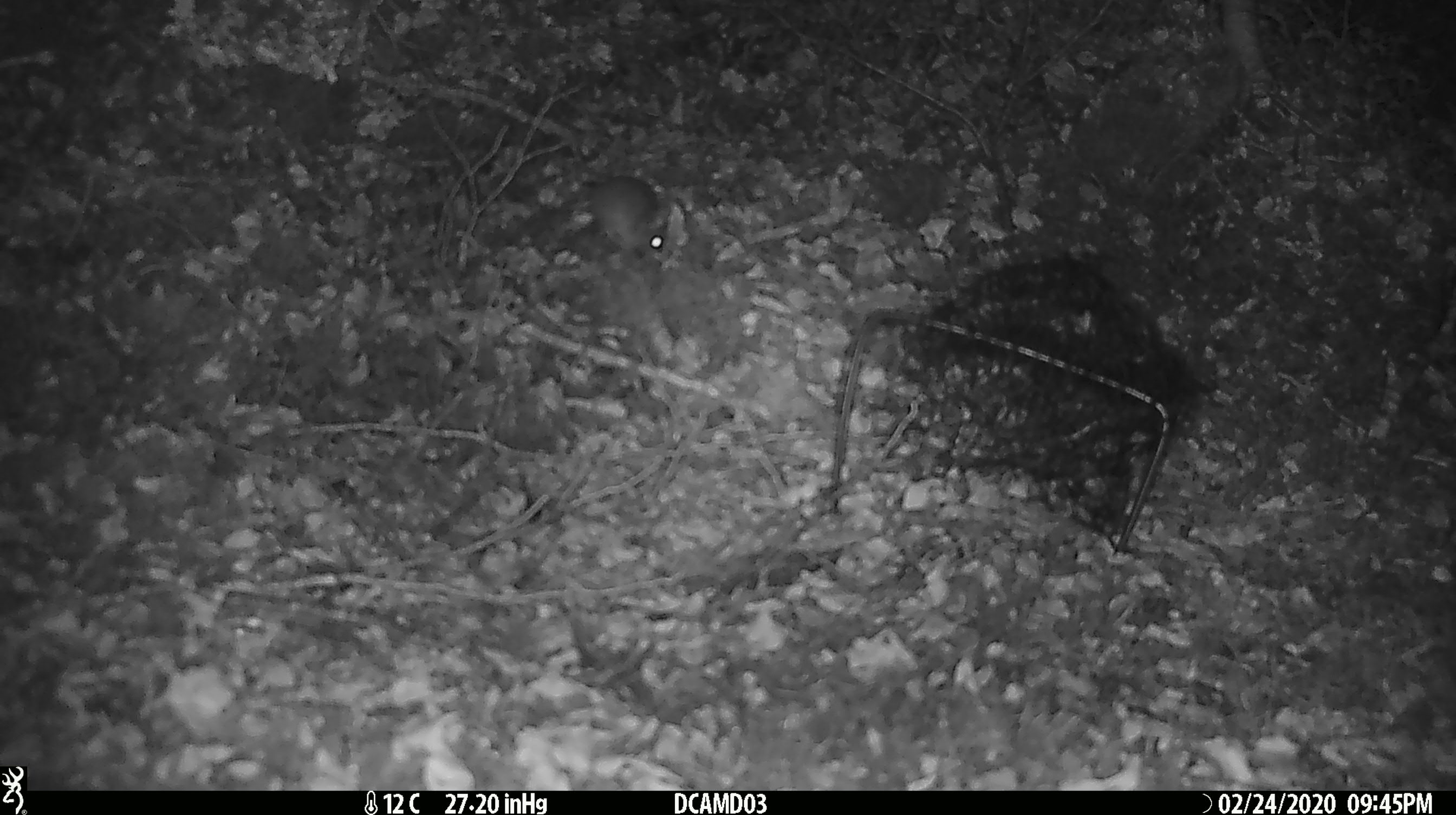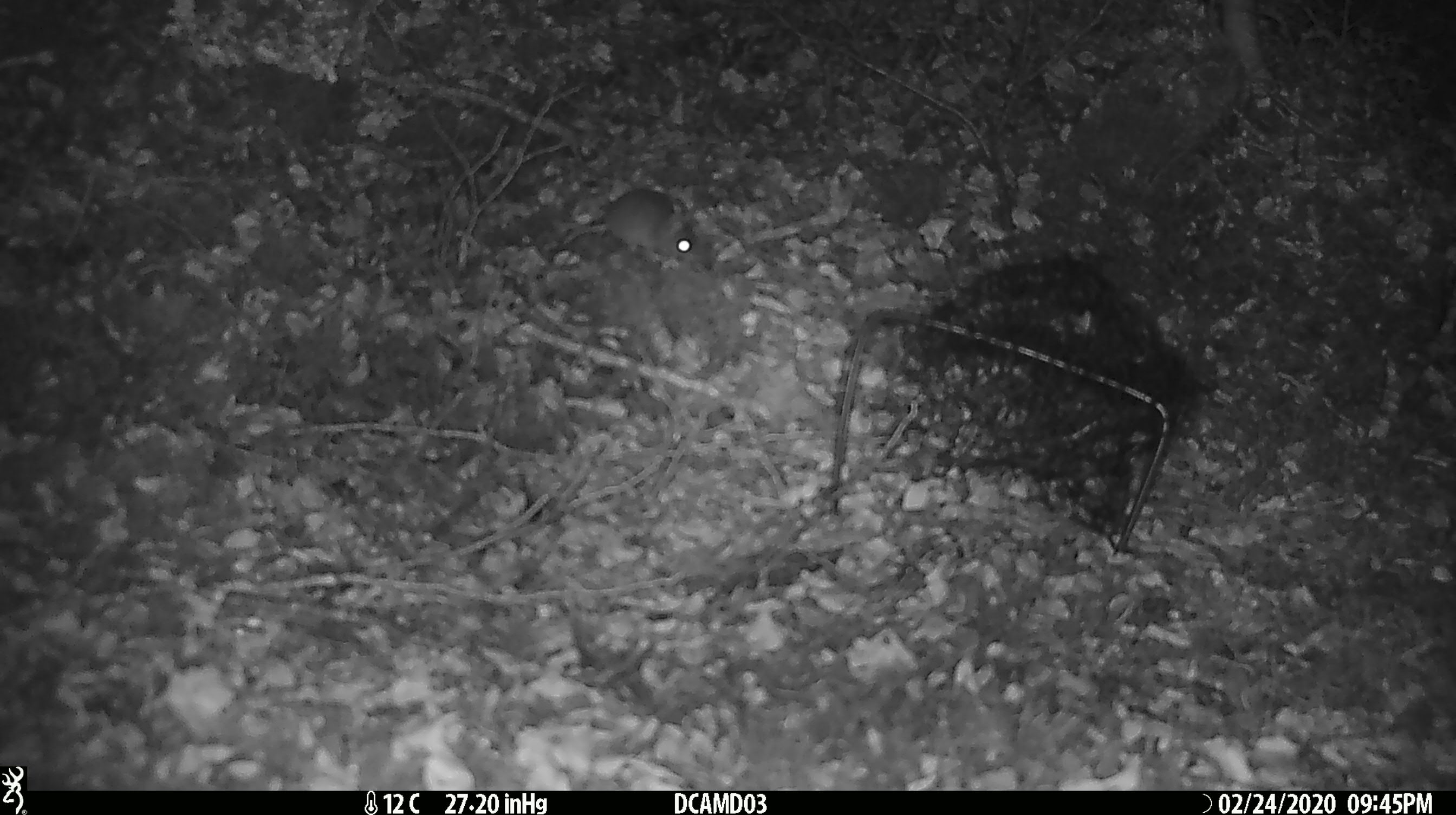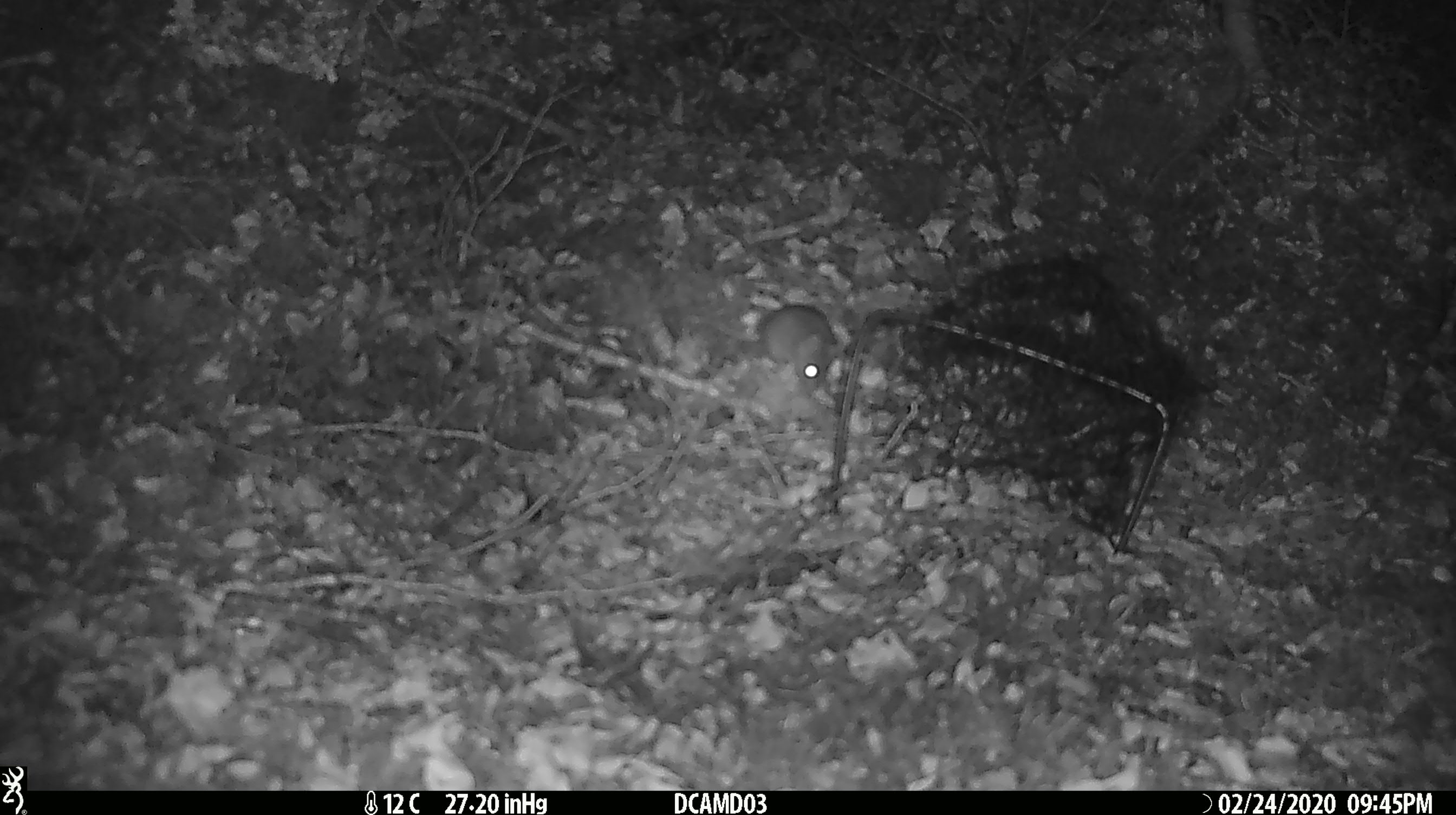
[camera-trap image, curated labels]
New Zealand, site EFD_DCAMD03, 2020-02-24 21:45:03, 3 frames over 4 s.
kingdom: Animalia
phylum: Chordata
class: Mammalia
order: Rodentia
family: Muridae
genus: Mus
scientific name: Mus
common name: mouse